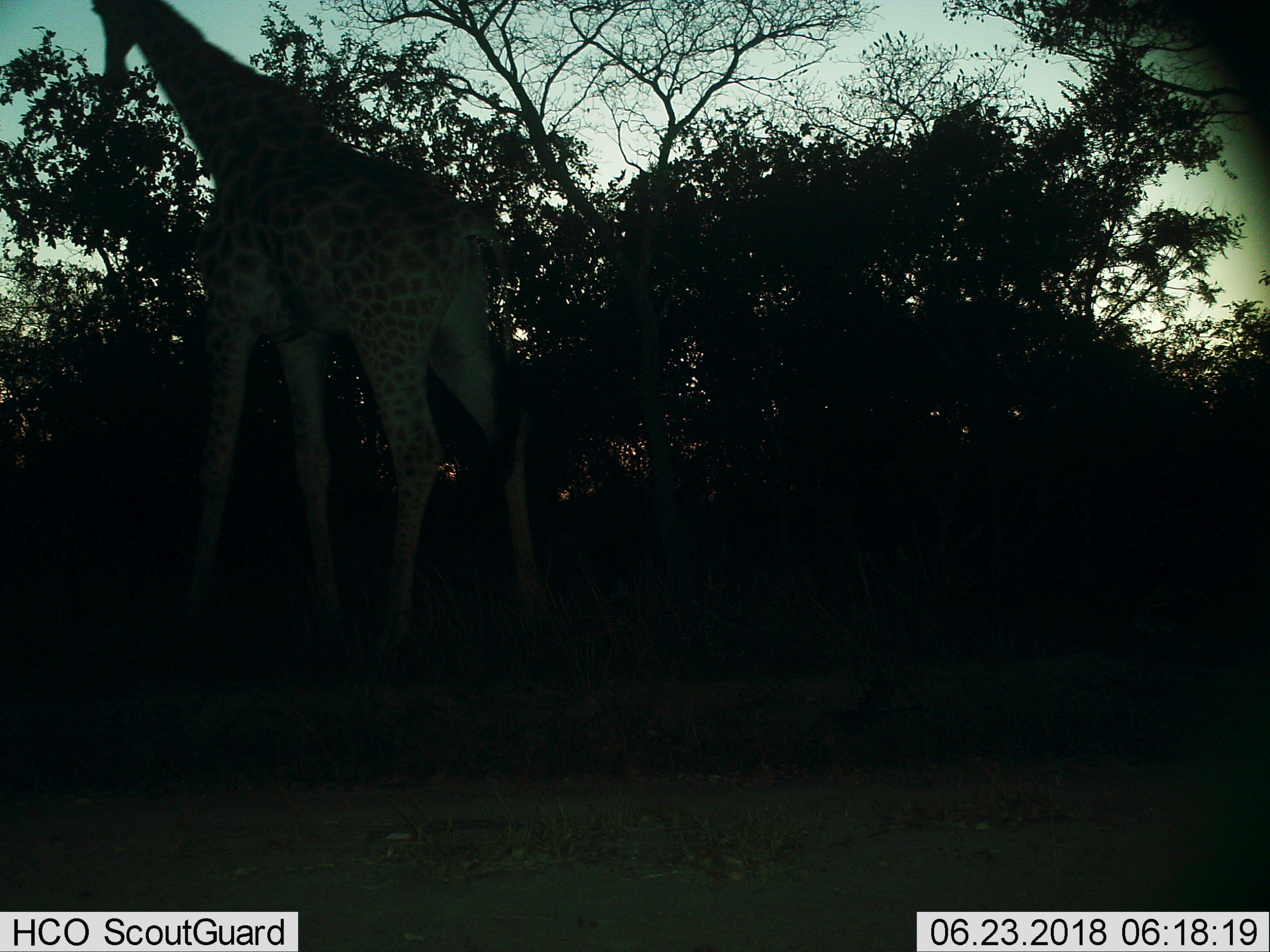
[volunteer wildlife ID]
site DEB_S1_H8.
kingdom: Animalia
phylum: Chordata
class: Mammalia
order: Artiodactyla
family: Giraffidae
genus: Giraffa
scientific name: Giraffa camelopardalis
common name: giraffe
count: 1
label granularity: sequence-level